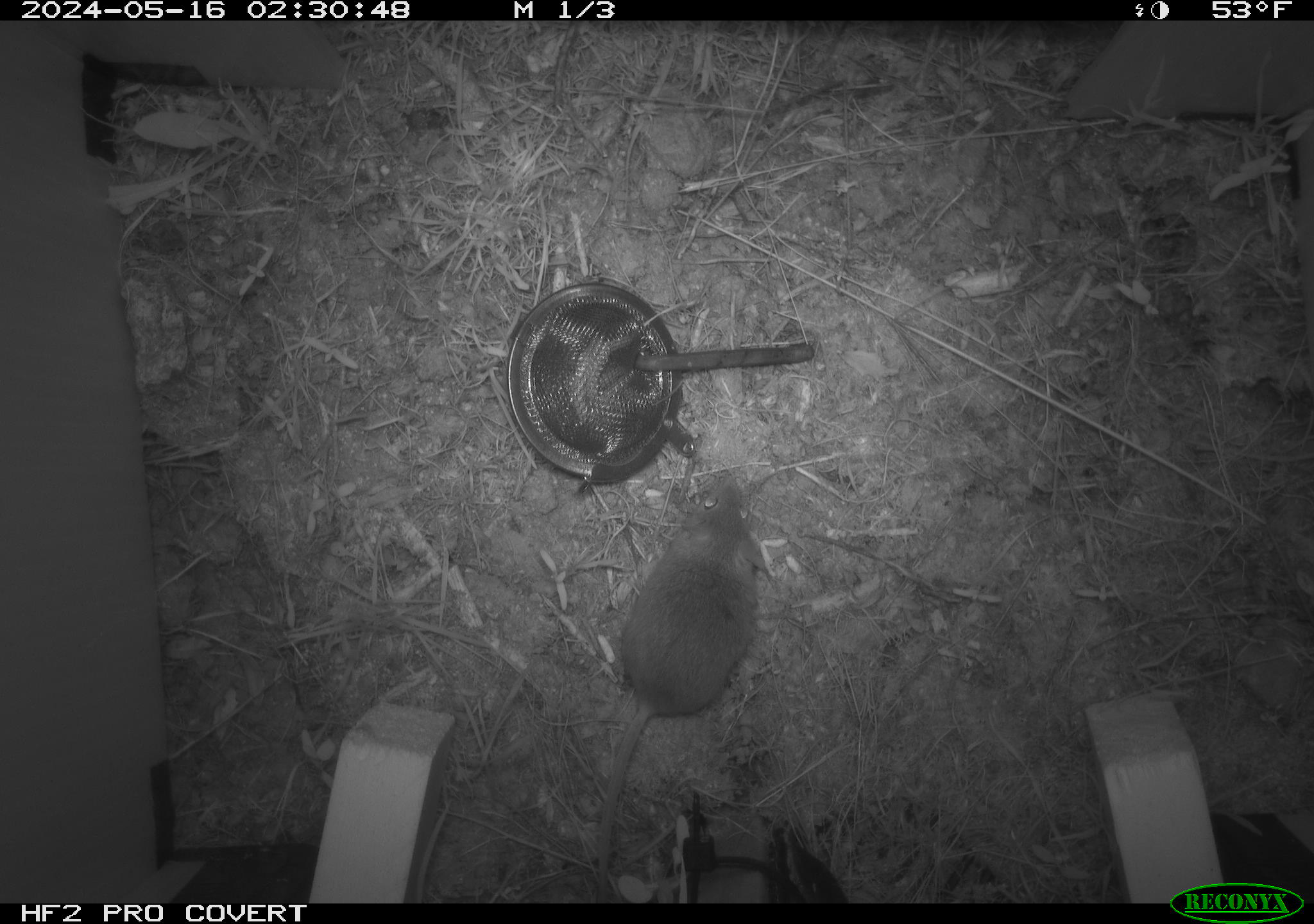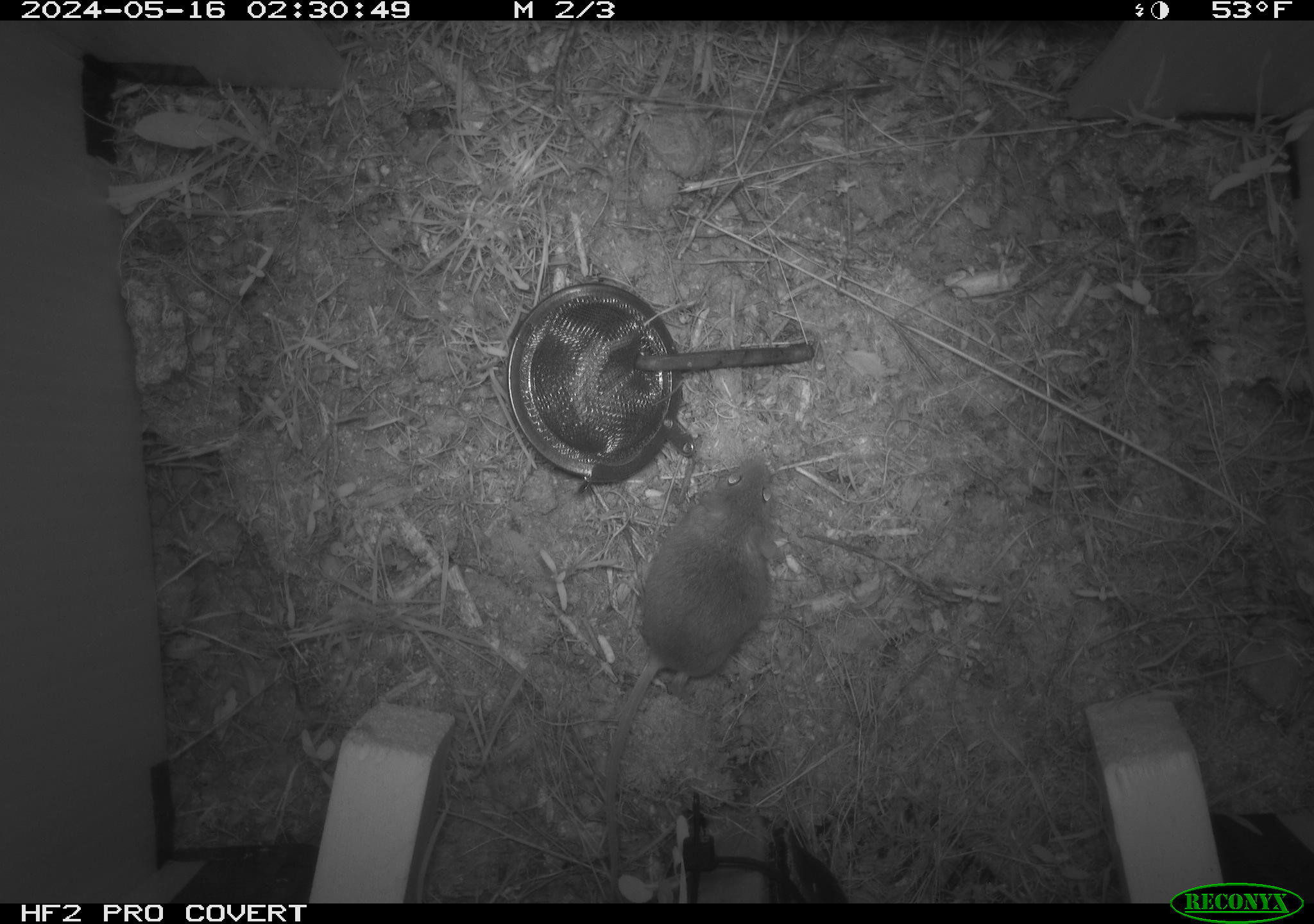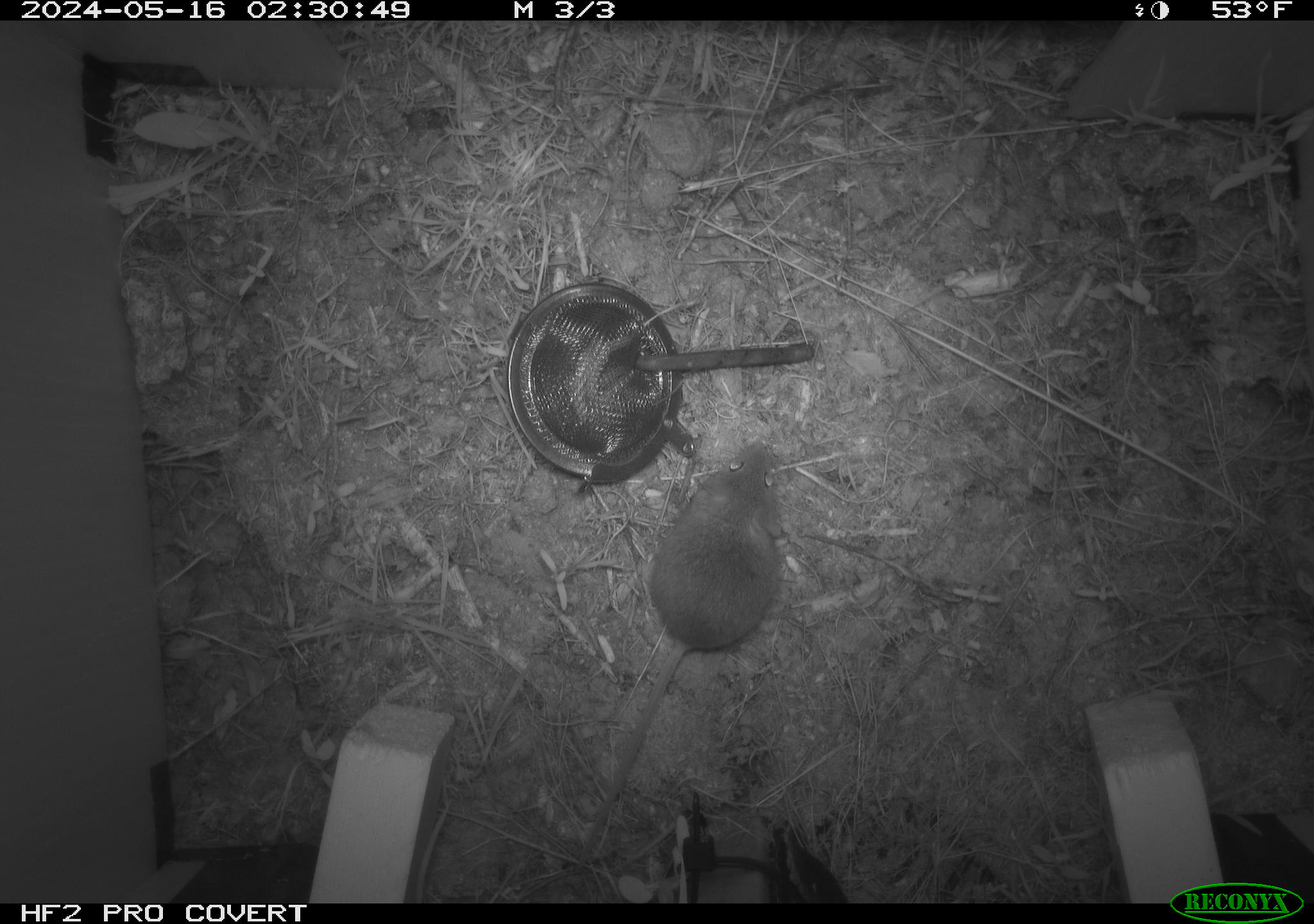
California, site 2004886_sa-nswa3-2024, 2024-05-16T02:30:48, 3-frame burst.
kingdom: Animalia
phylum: Chordata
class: Mammalia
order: Rodentia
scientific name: Rodentia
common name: rodent